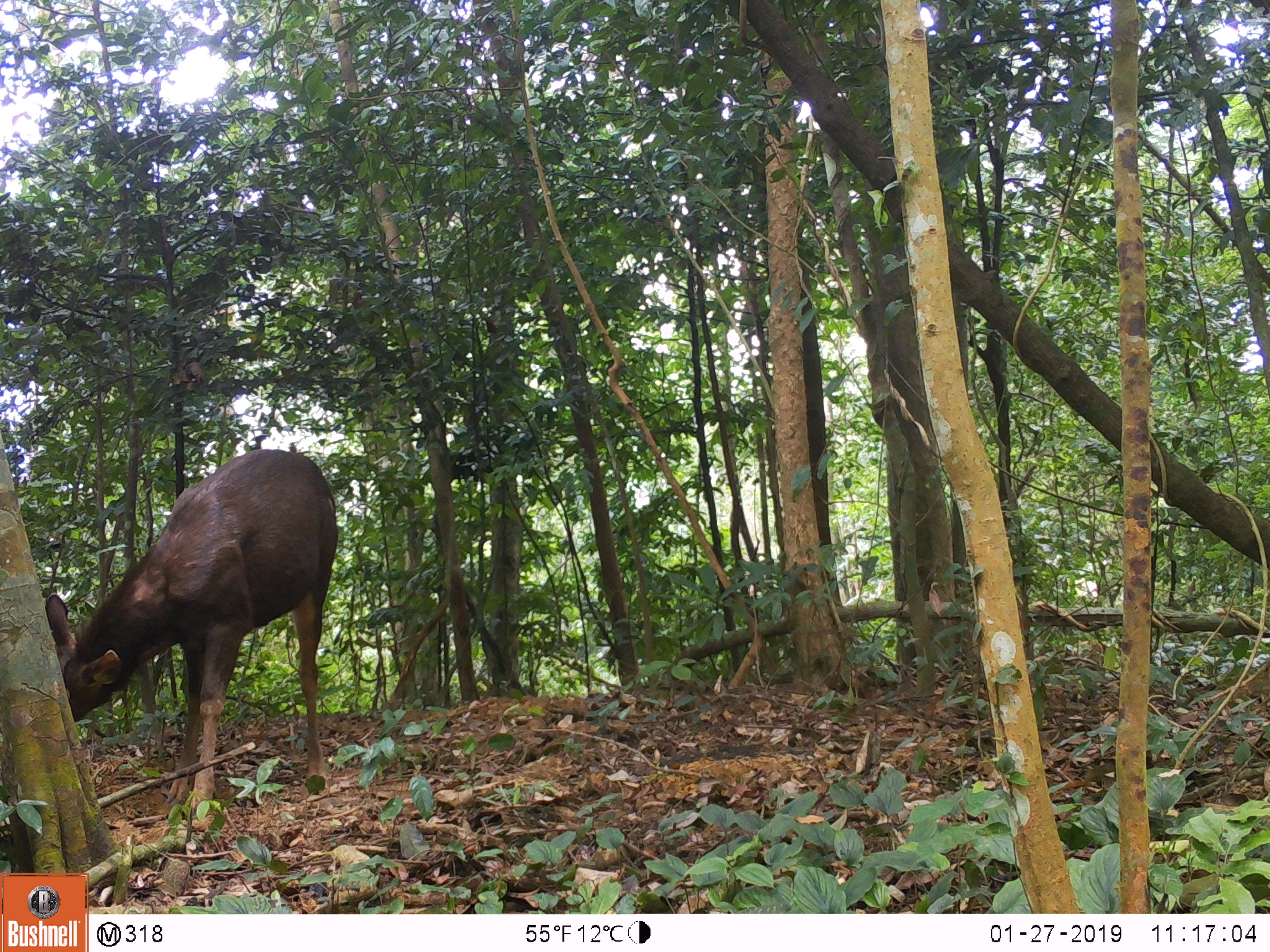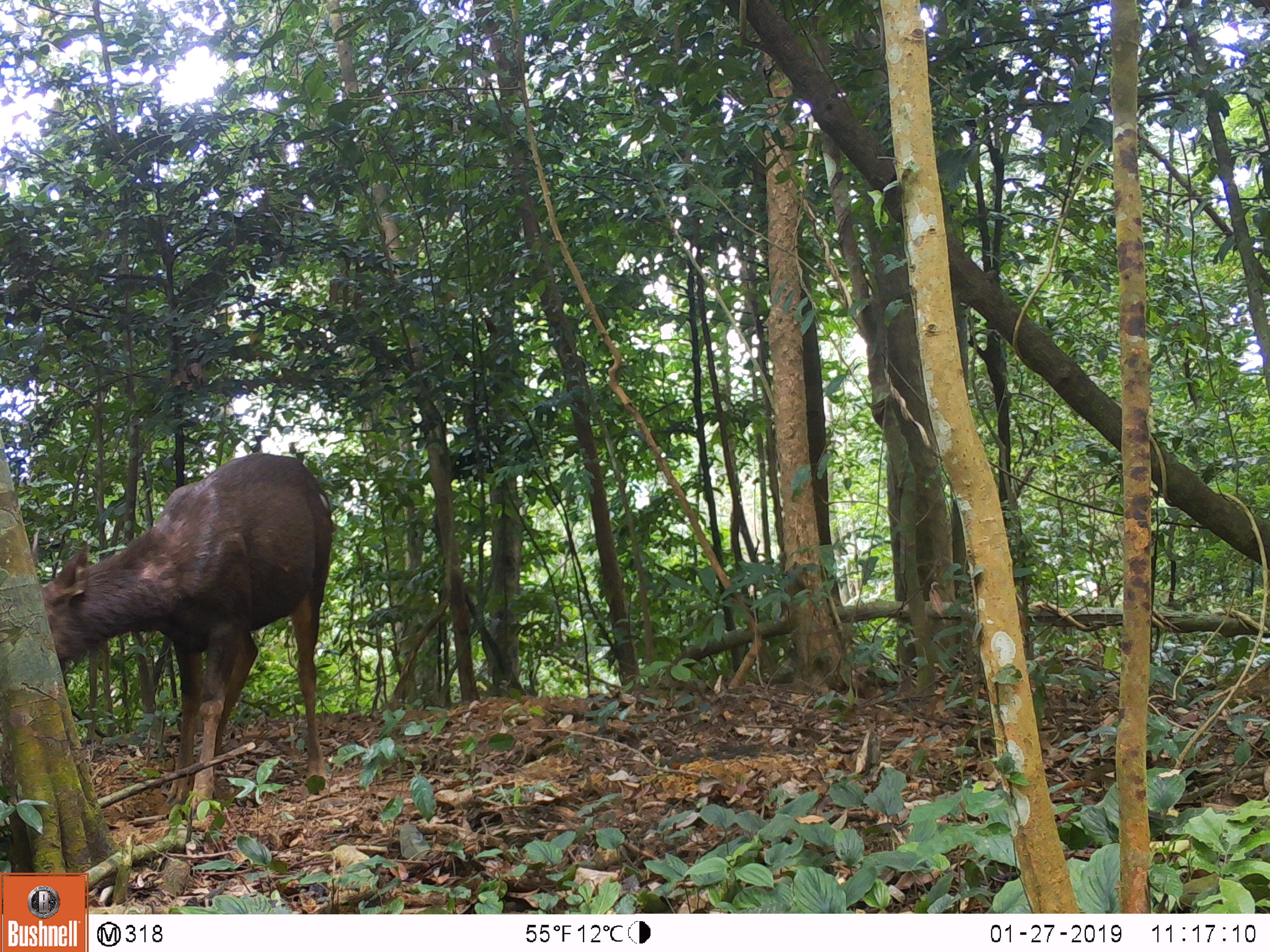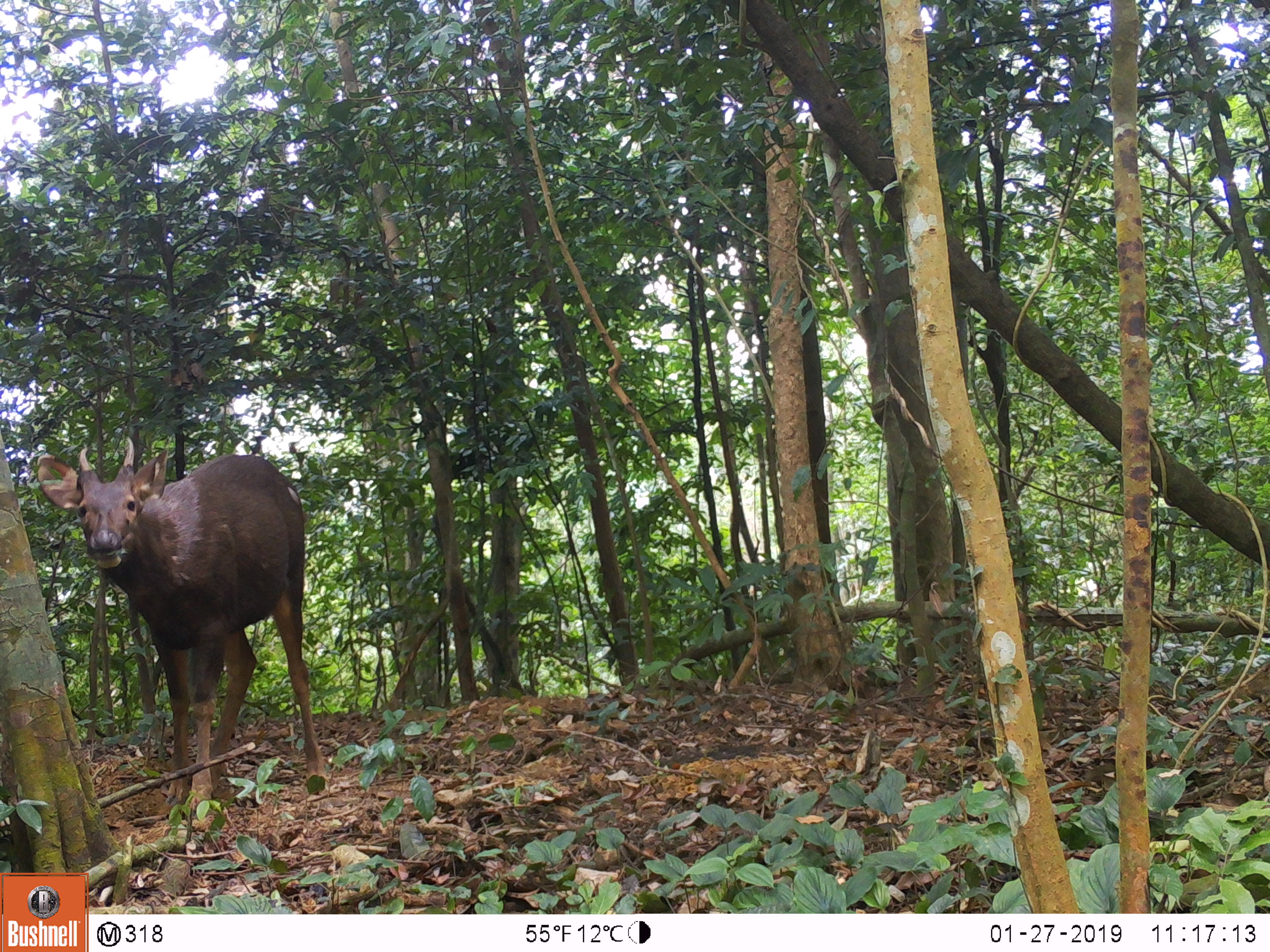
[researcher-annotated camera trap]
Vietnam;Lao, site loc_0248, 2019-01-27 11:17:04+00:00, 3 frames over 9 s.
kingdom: Animalia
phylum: Chordata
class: Mammalia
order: Artiodactyla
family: Cervidae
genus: Rusa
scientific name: Rusa unicolor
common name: sambar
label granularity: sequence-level